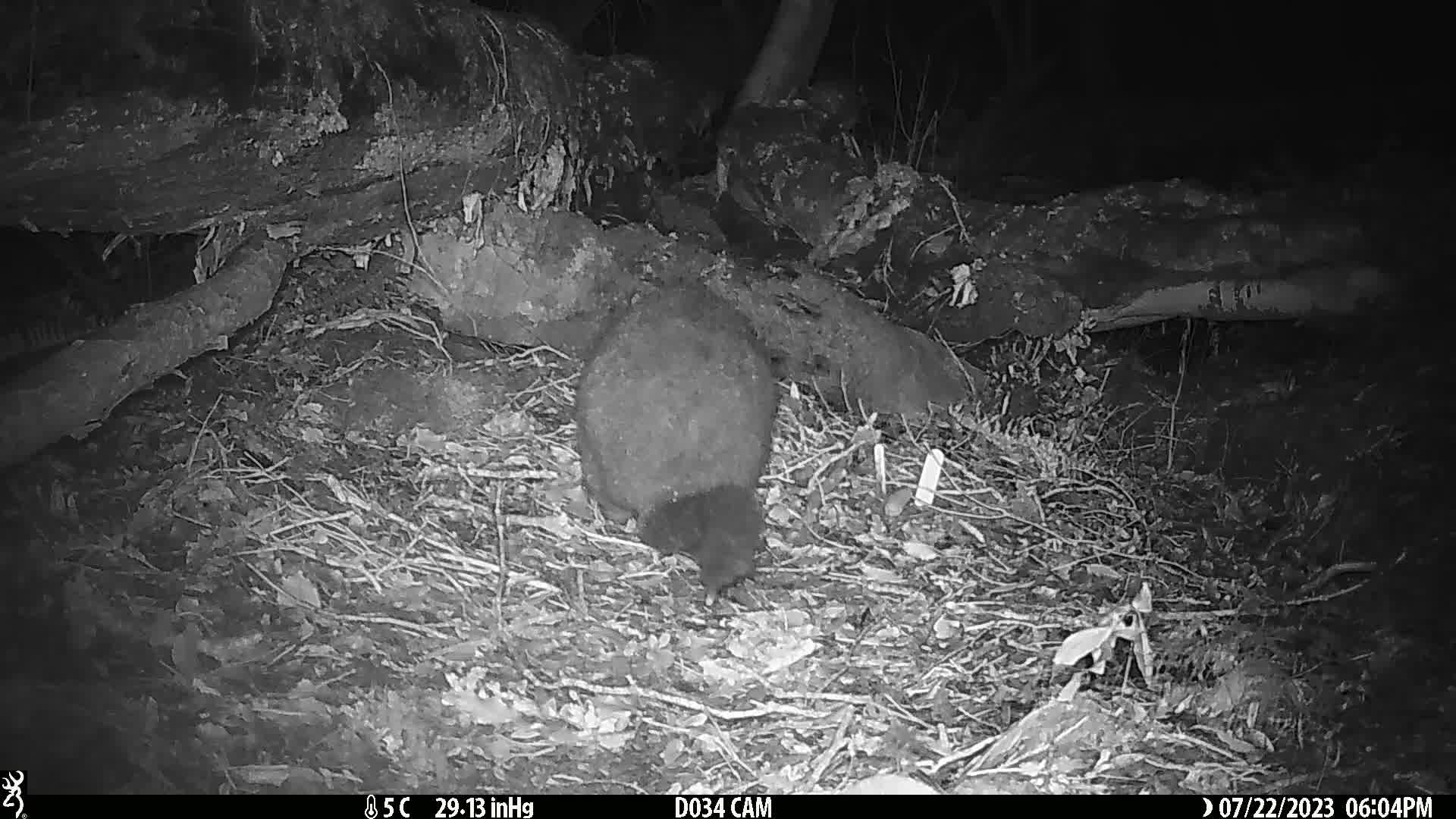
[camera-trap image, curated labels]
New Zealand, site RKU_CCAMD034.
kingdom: Animalia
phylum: Chordata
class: Mammalia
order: Diprotodontia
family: Phalangeridae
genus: Trichosurus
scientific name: Trichosurus vulpecula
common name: common brushtail possum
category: possum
Possum (common brushtail possum) (Trichosurus vulpecula).